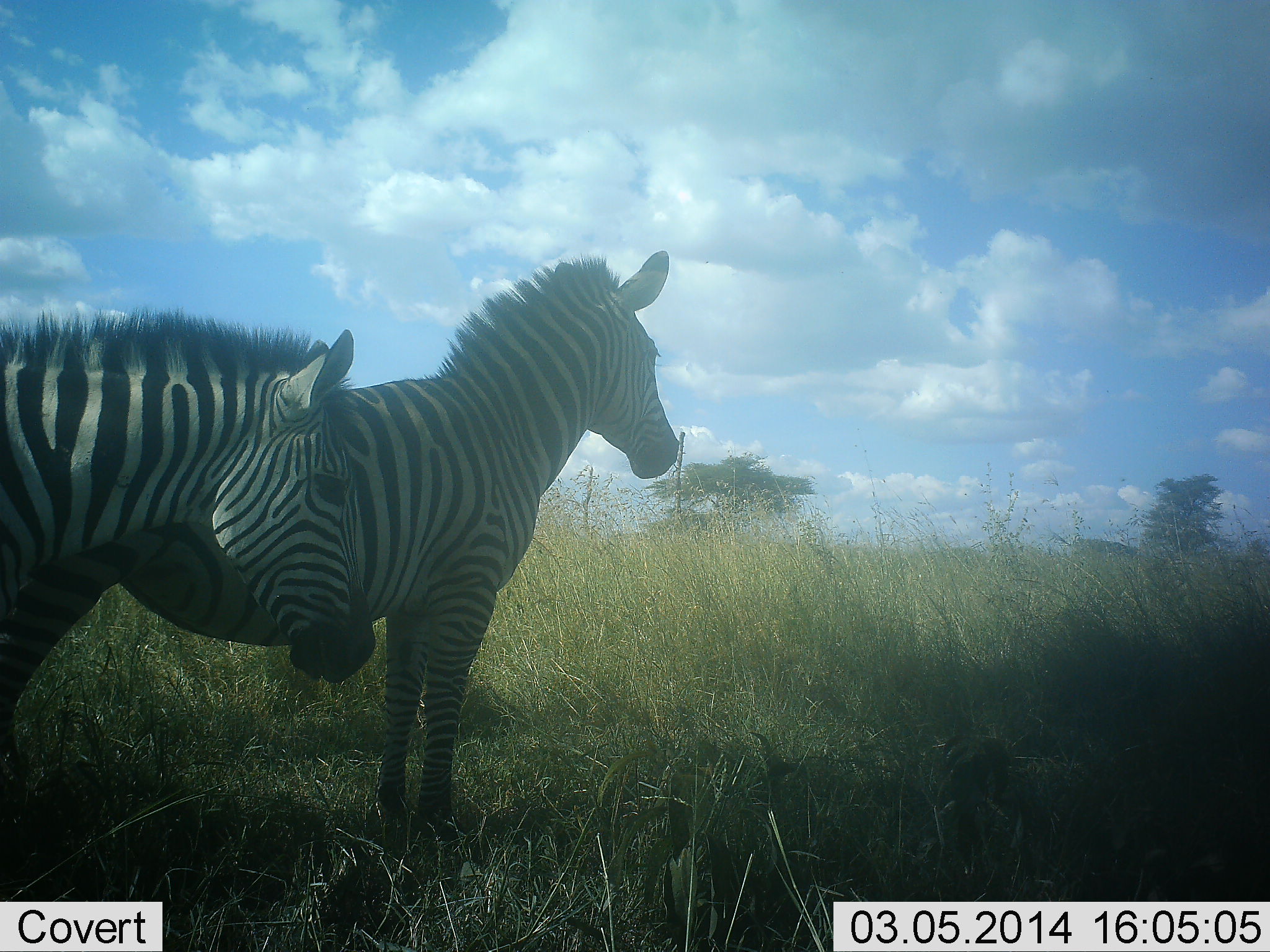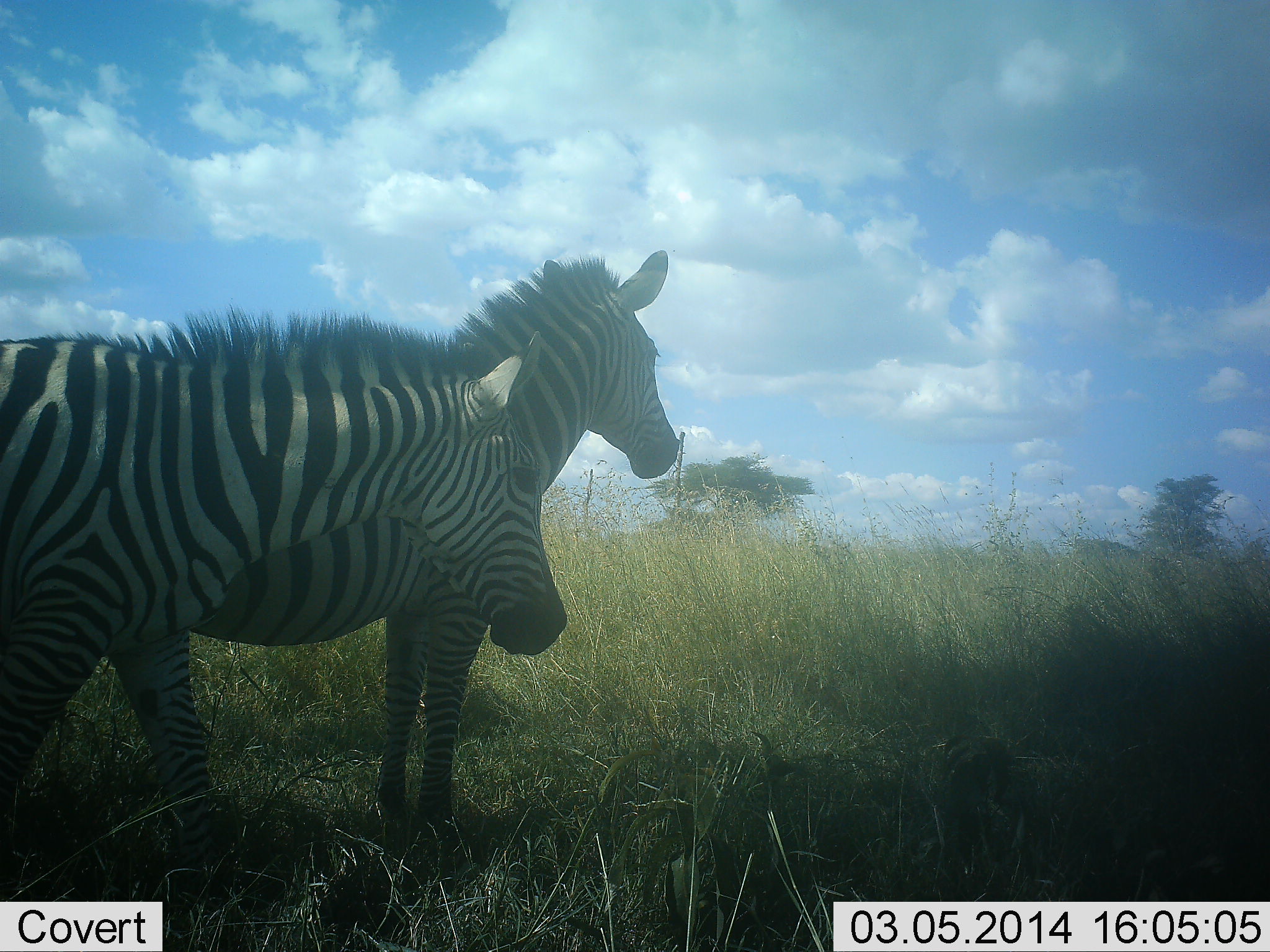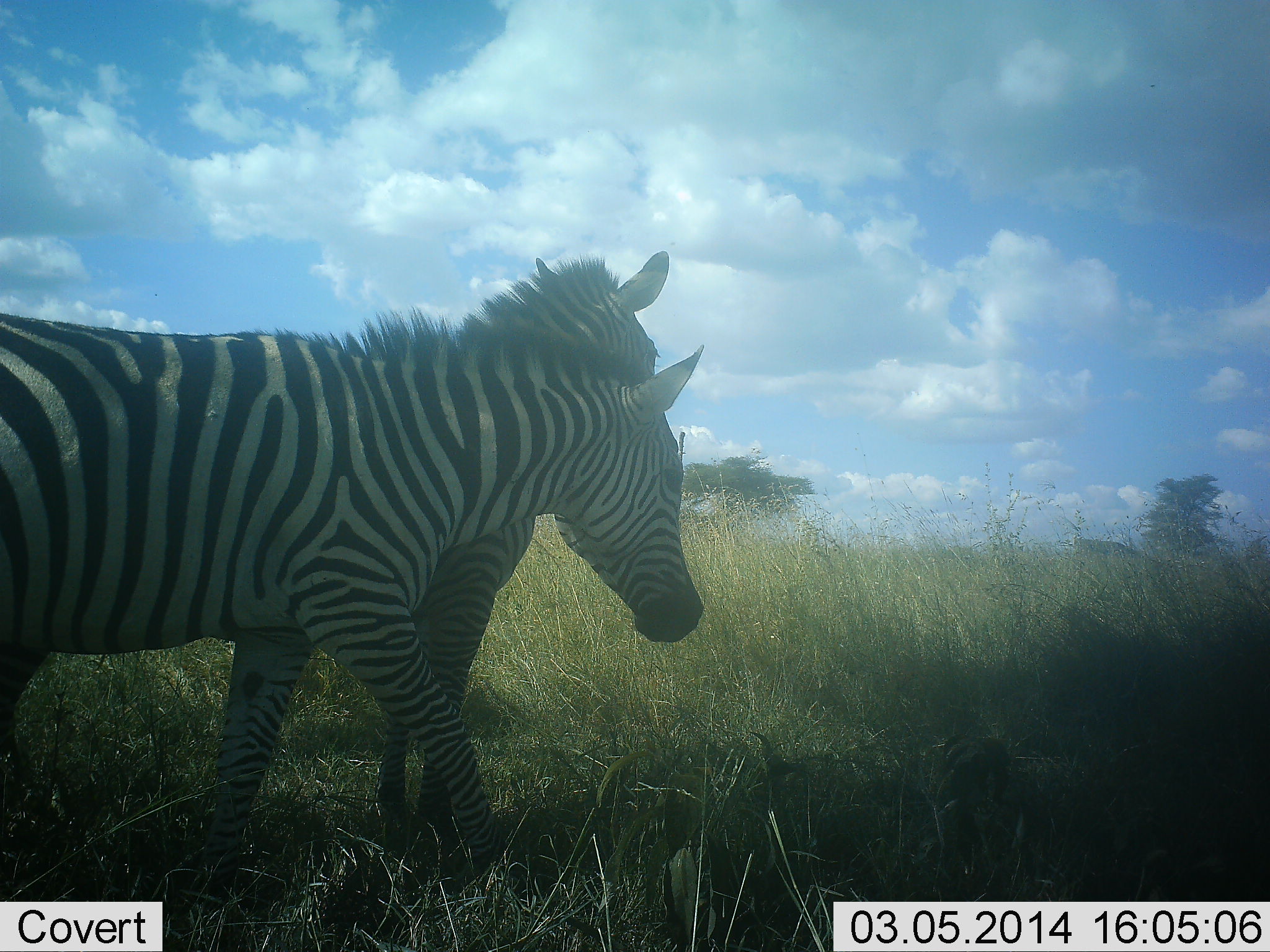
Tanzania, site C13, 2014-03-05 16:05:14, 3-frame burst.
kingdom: Animalia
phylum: Chordata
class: Mammalia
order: Perissodactyla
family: Equidae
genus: Equus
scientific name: Equus quagga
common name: plains zebra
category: zebra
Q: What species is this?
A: Zebra (plains zebra) (Equus quagga).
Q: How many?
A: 2.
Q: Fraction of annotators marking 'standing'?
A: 100%.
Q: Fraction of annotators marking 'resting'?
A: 0%.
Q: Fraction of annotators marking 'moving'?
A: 100%.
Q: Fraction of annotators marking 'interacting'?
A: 10%.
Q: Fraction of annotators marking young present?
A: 0%.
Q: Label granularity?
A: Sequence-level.